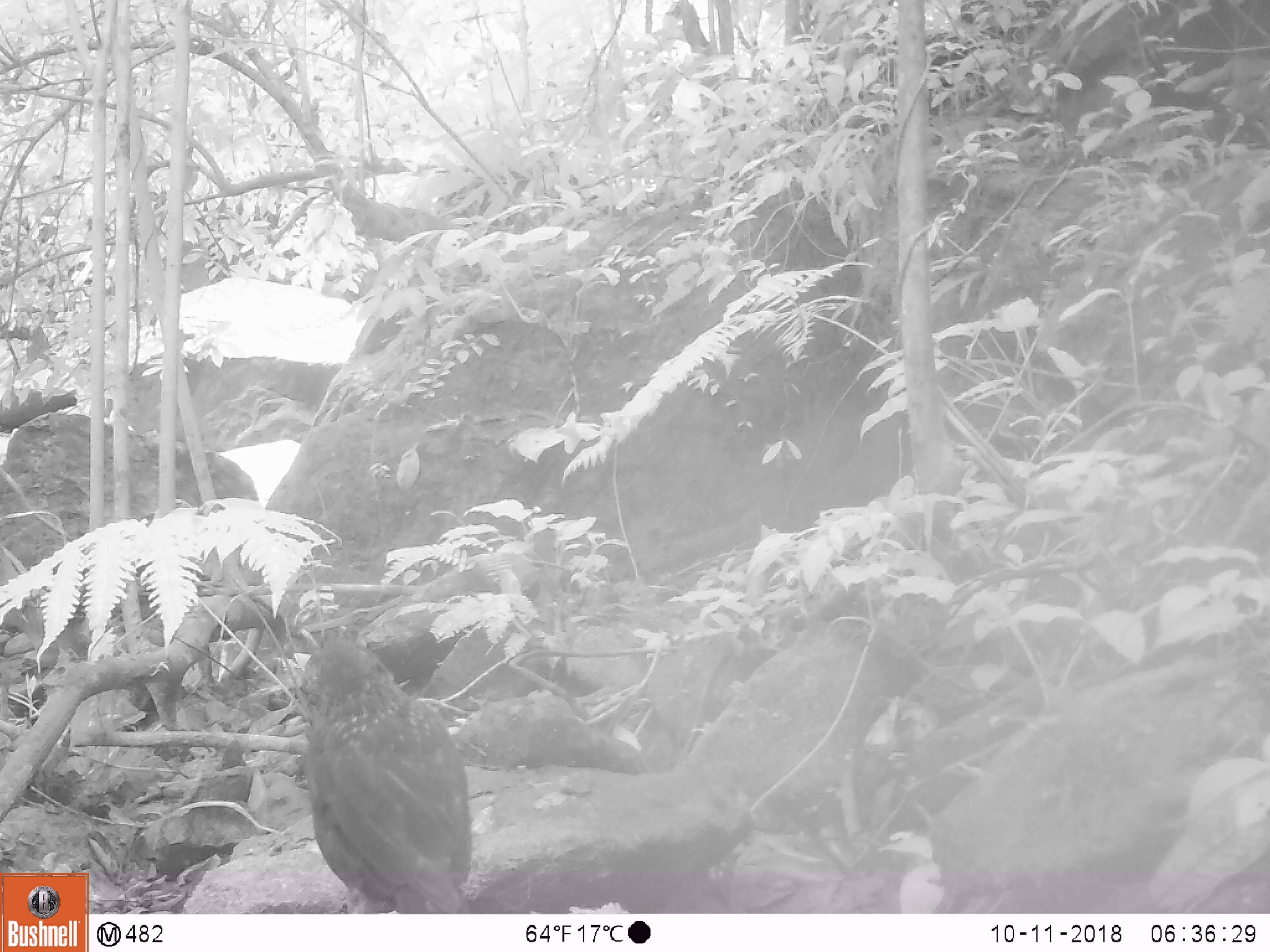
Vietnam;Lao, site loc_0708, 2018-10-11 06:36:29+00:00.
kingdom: Animalia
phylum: Chordata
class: Aves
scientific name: Aves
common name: bird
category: unidentified bird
Unidentified bird (bird) (Aves). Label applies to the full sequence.